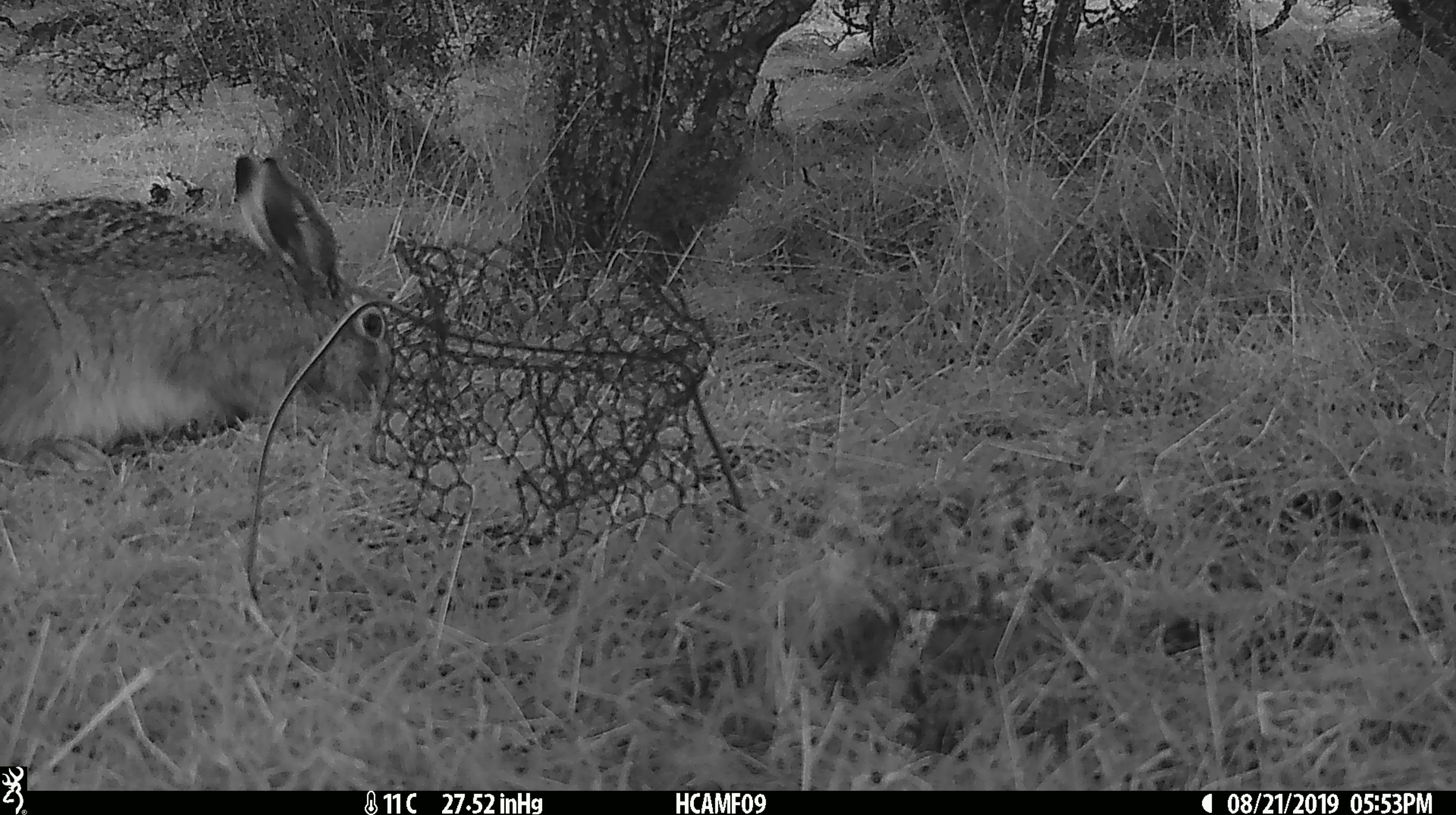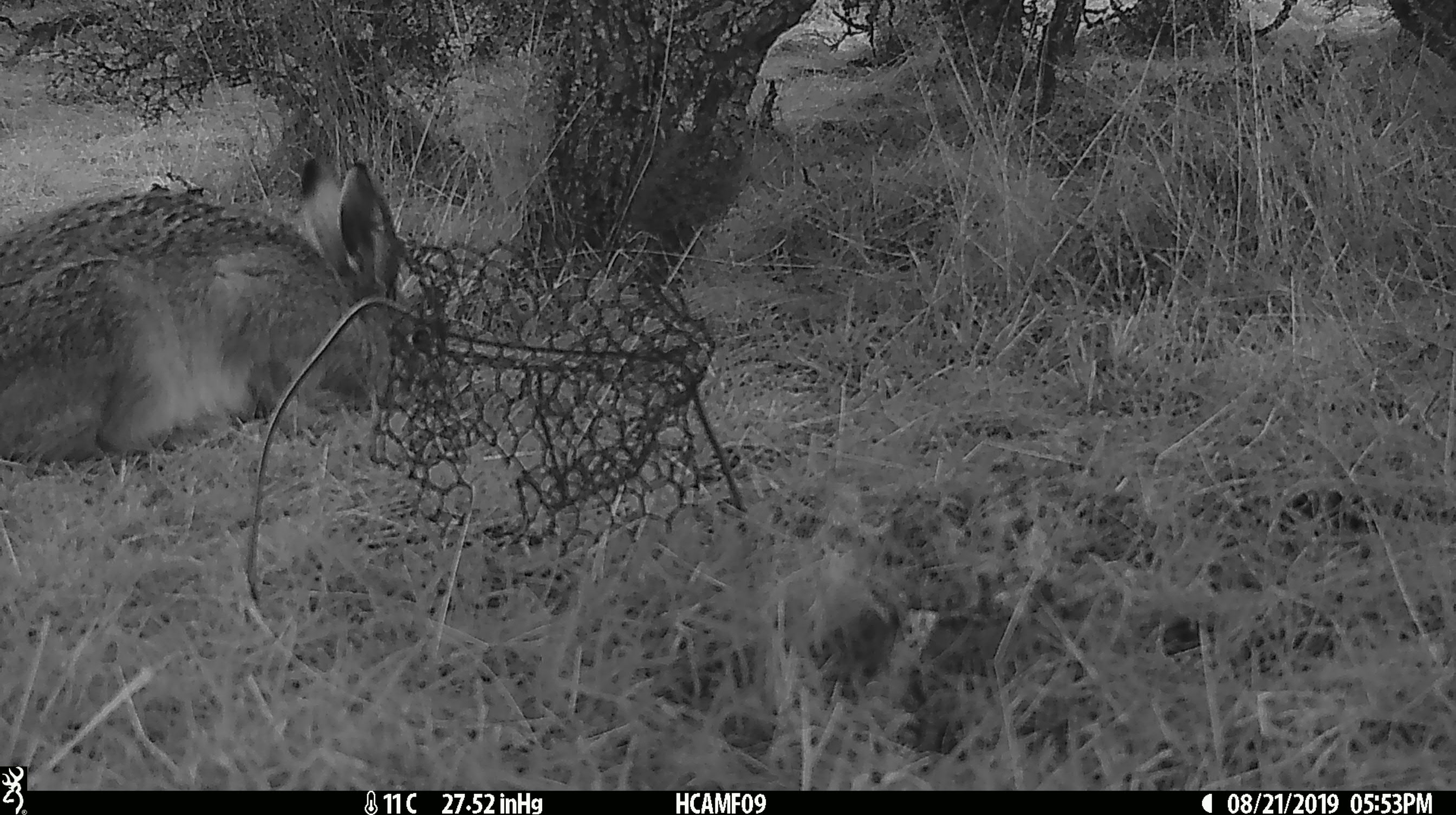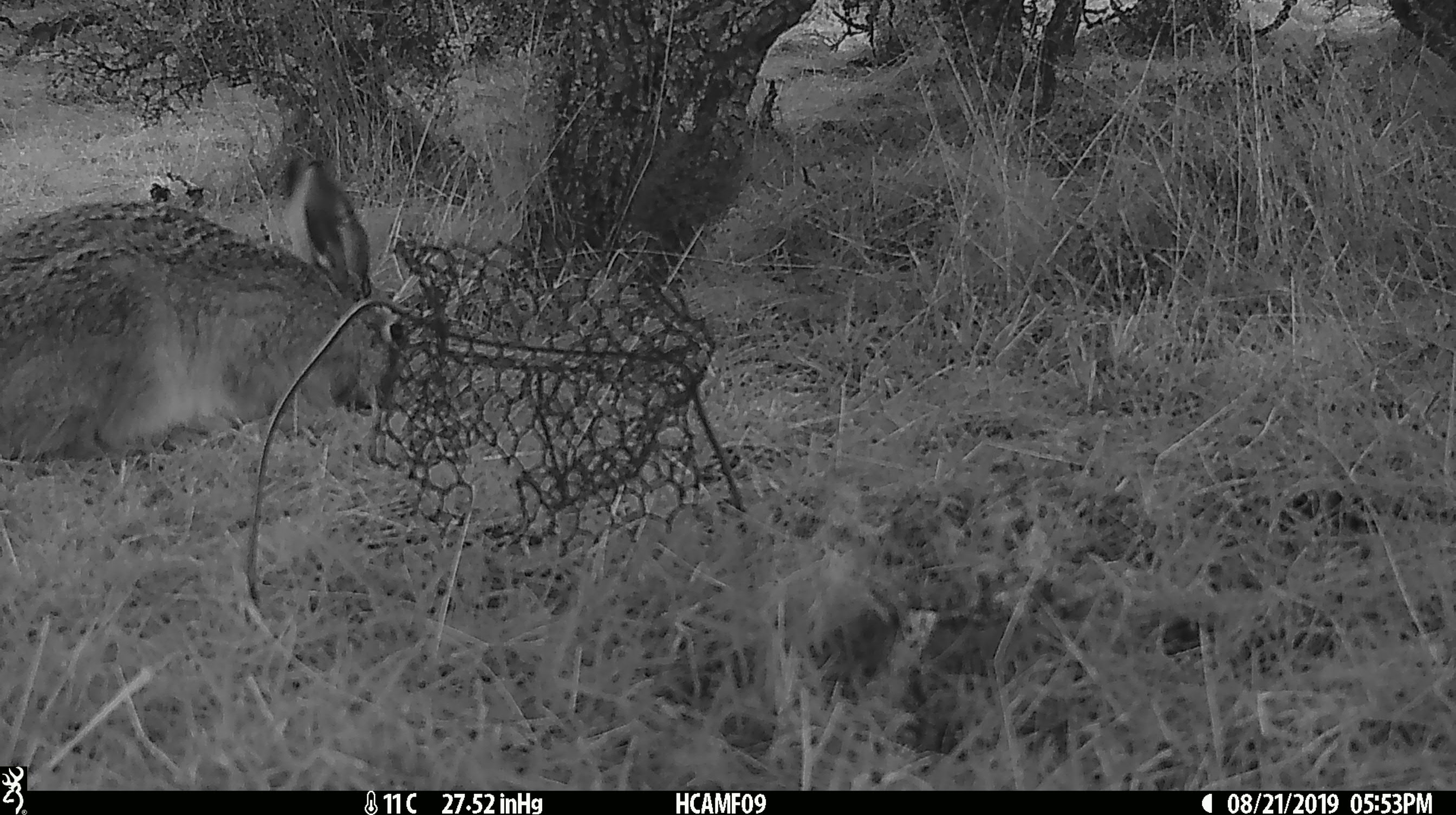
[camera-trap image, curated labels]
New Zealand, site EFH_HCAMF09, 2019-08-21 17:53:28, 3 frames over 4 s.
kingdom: Animalia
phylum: Chordata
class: Mammalia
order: Lagomorpha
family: Leporidae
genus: Oryctolagus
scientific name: Oryctolagus cuniculus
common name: european rabbit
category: rabbit